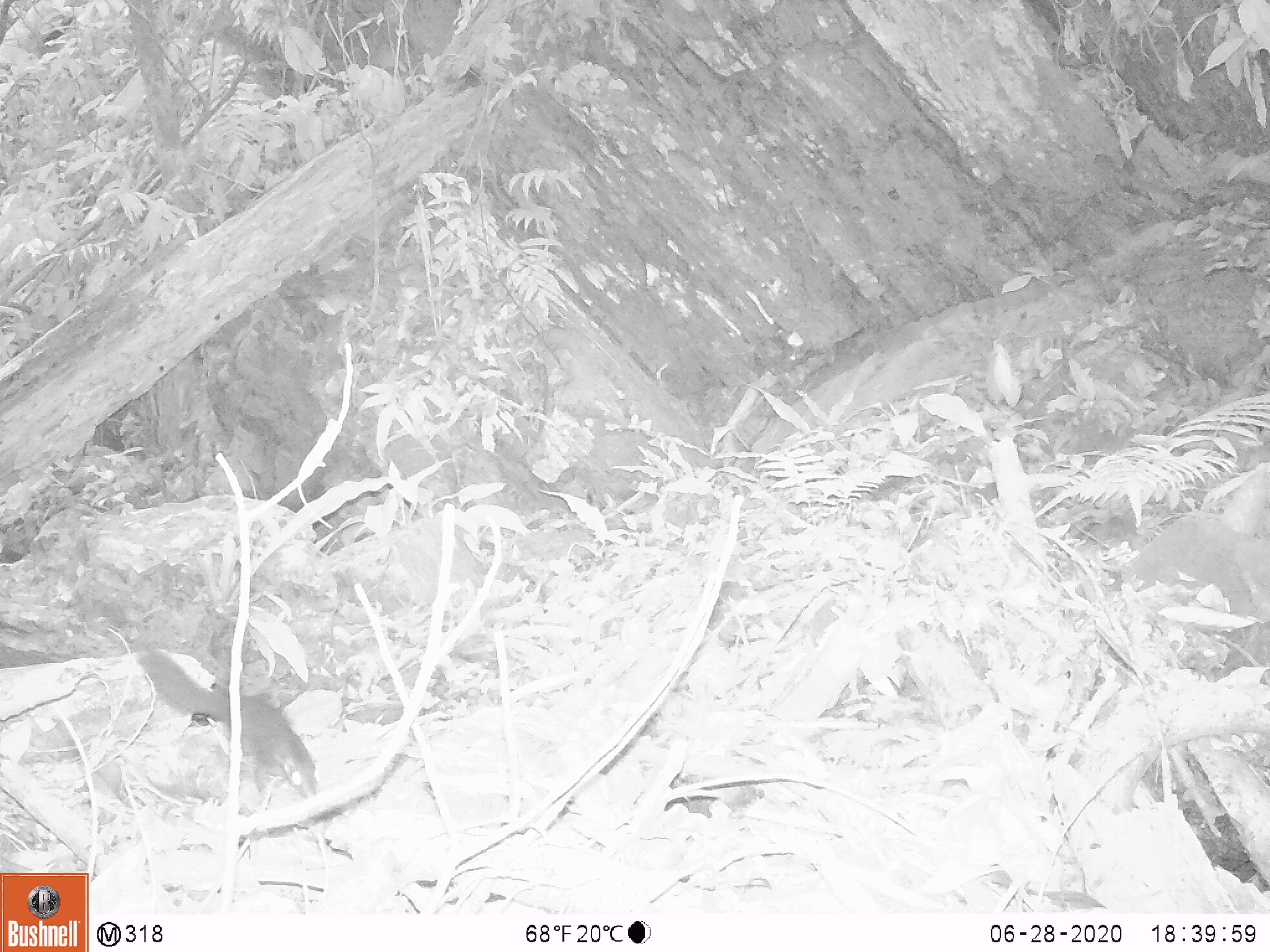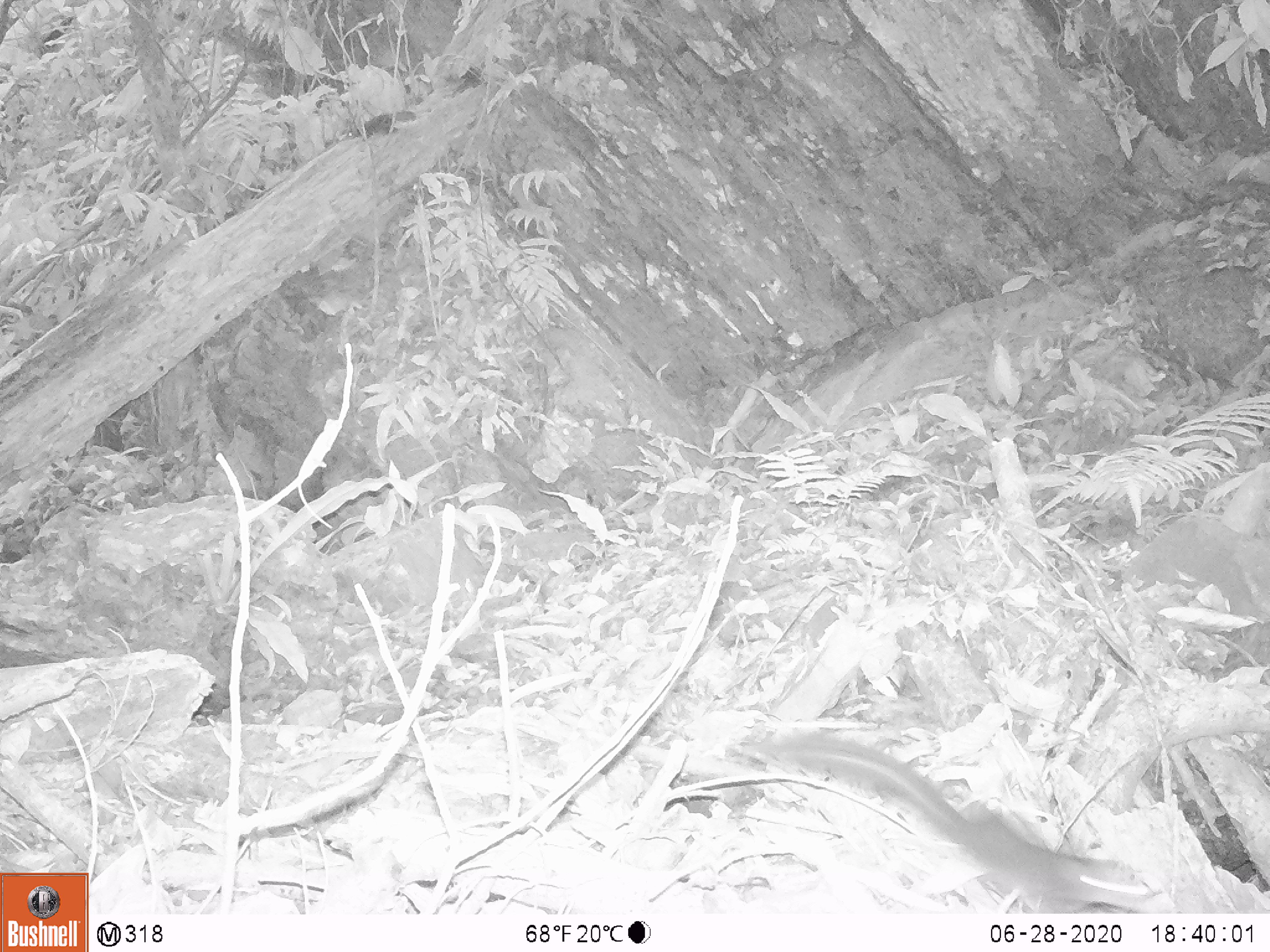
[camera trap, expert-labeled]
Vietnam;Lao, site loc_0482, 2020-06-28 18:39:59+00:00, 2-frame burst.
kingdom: Animalia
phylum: Chordata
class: Mammalia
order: Scandentia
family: Tupaiidae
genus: Tupaia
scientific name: Tupaia belangeri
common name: northern treeshrew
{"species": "northern treeshrew (Tupaia belangeri)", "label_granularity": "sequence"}